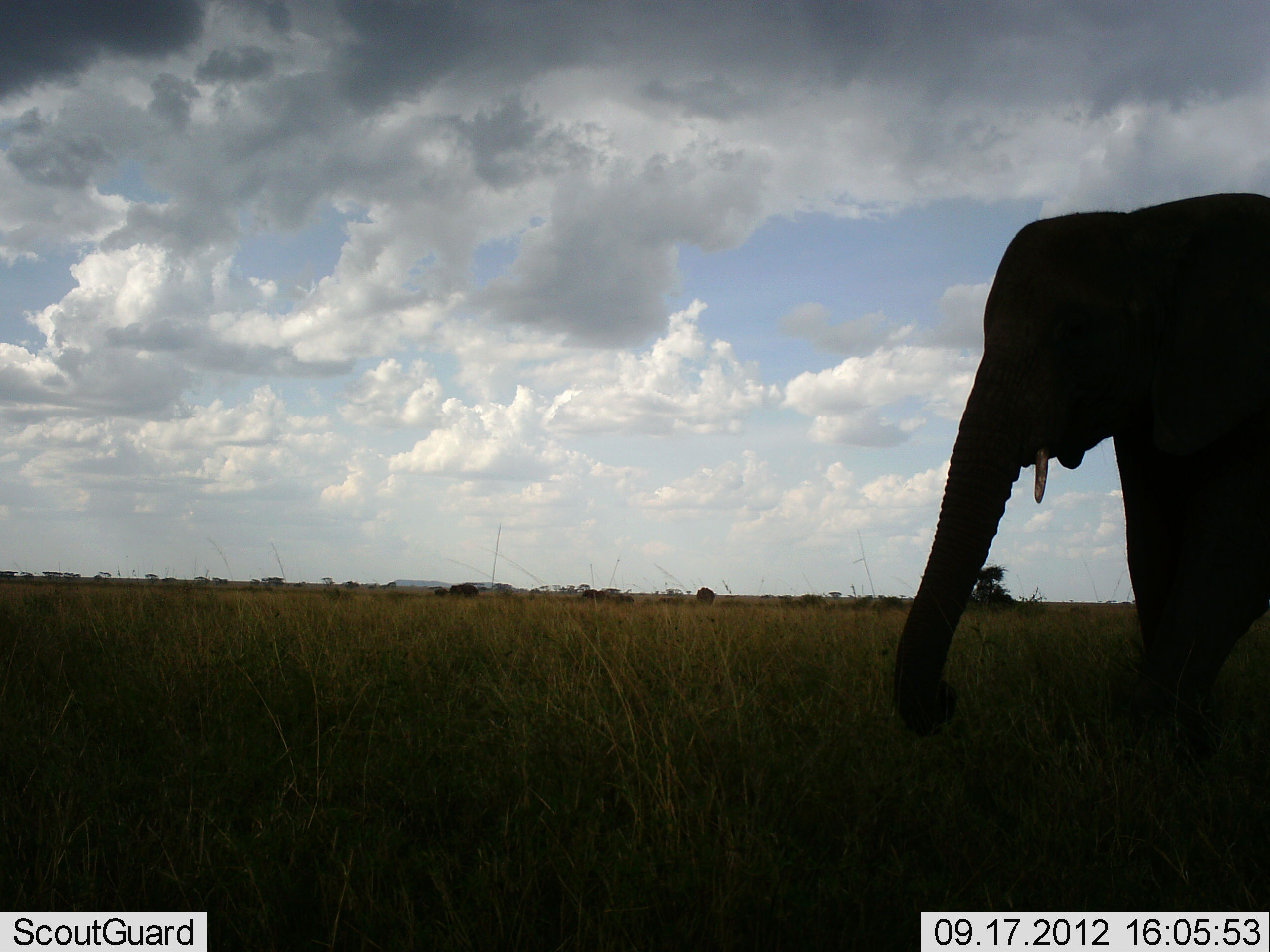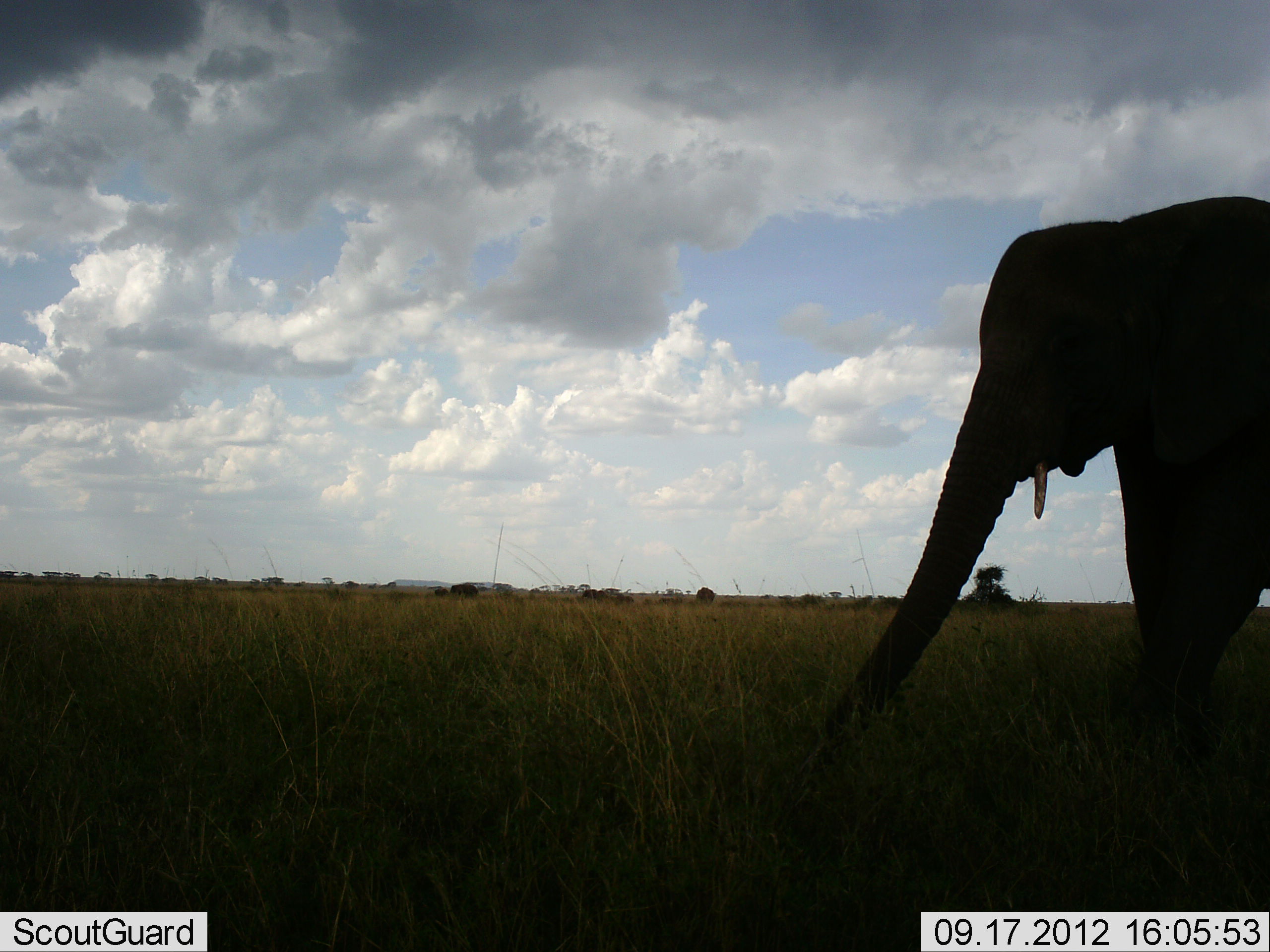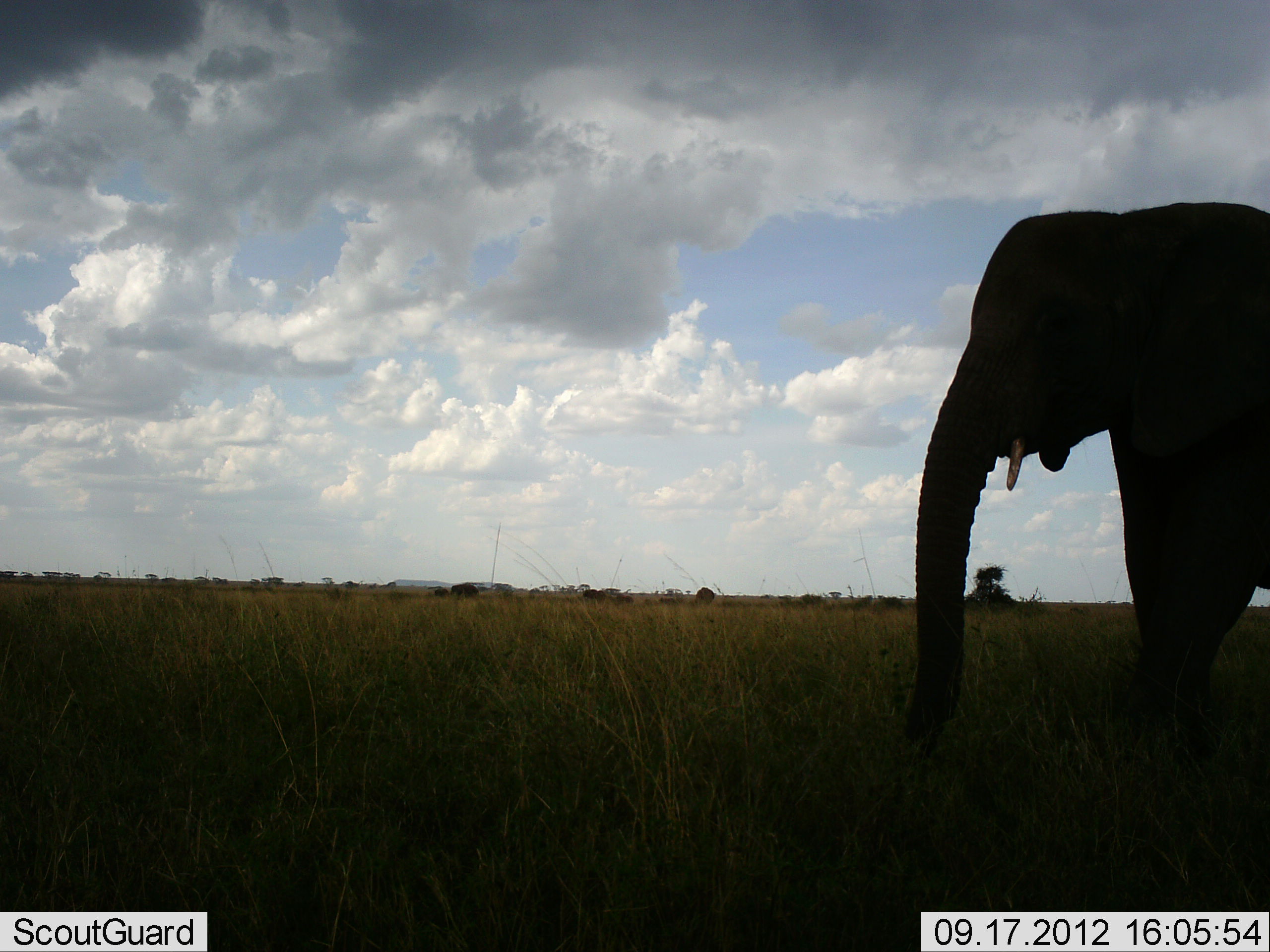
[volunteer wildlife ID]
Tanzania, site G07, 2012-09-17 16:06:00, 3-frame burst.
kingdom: Animalia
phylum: Chordata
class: Mammalia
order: Proboscidea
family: Elephantidae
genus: Loxodonta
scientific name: Loxodonta africana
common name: african bush elephant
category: elephant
Elephant (african bush elephant) (Loxodonta africana), count 1. Behavior (volunteer vote fractions): standing 70%, resting 0%, moving 0%, interacting 0%. Young present (vote fraction): 0%. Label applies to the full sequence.